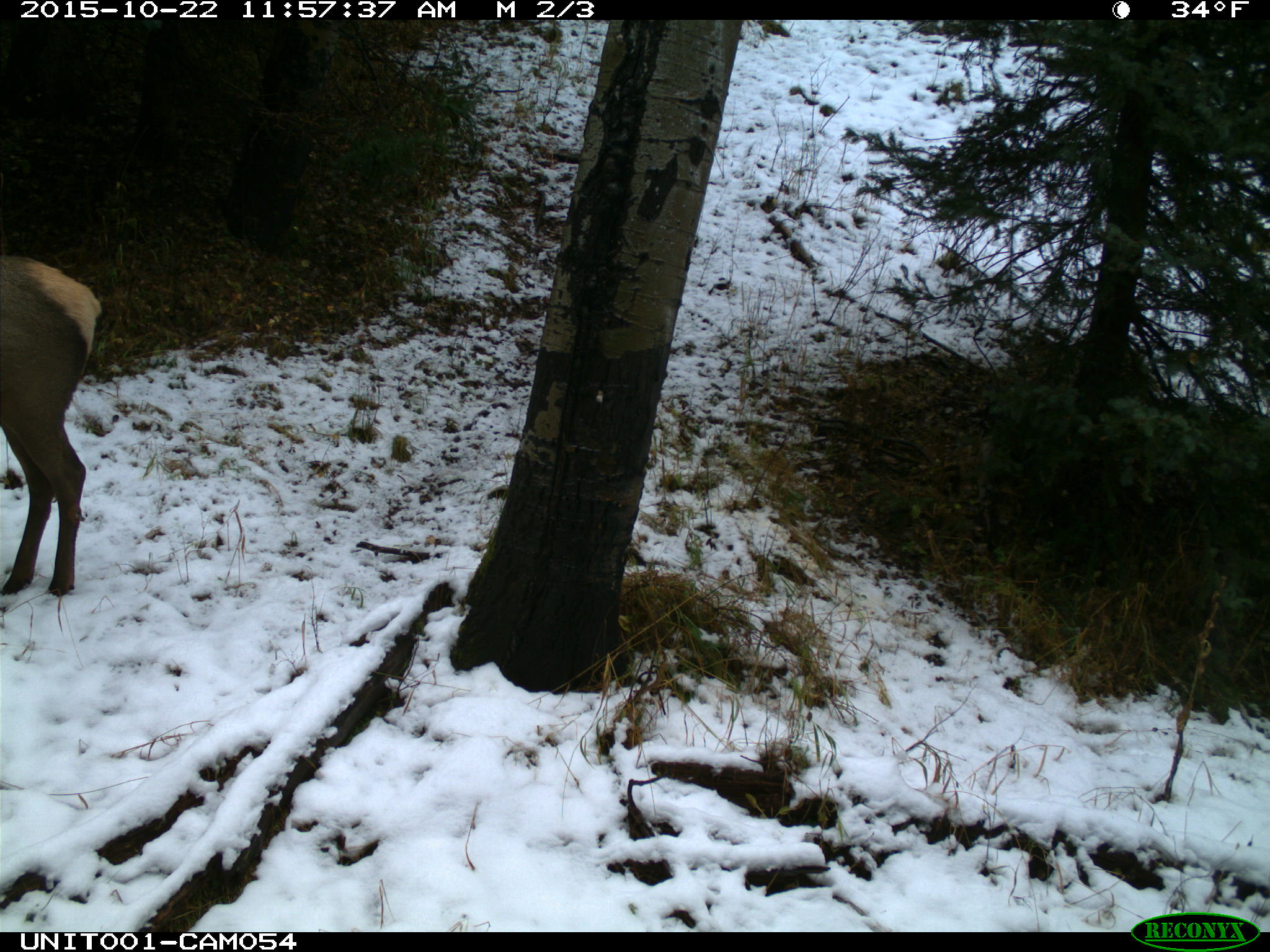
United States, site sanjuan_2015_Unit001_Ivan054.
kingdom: Animalia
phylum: Chordata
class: Mammalia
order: Artiodactyla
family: Cervidae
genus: Cervus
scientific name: Cervus elaphus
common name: red deer